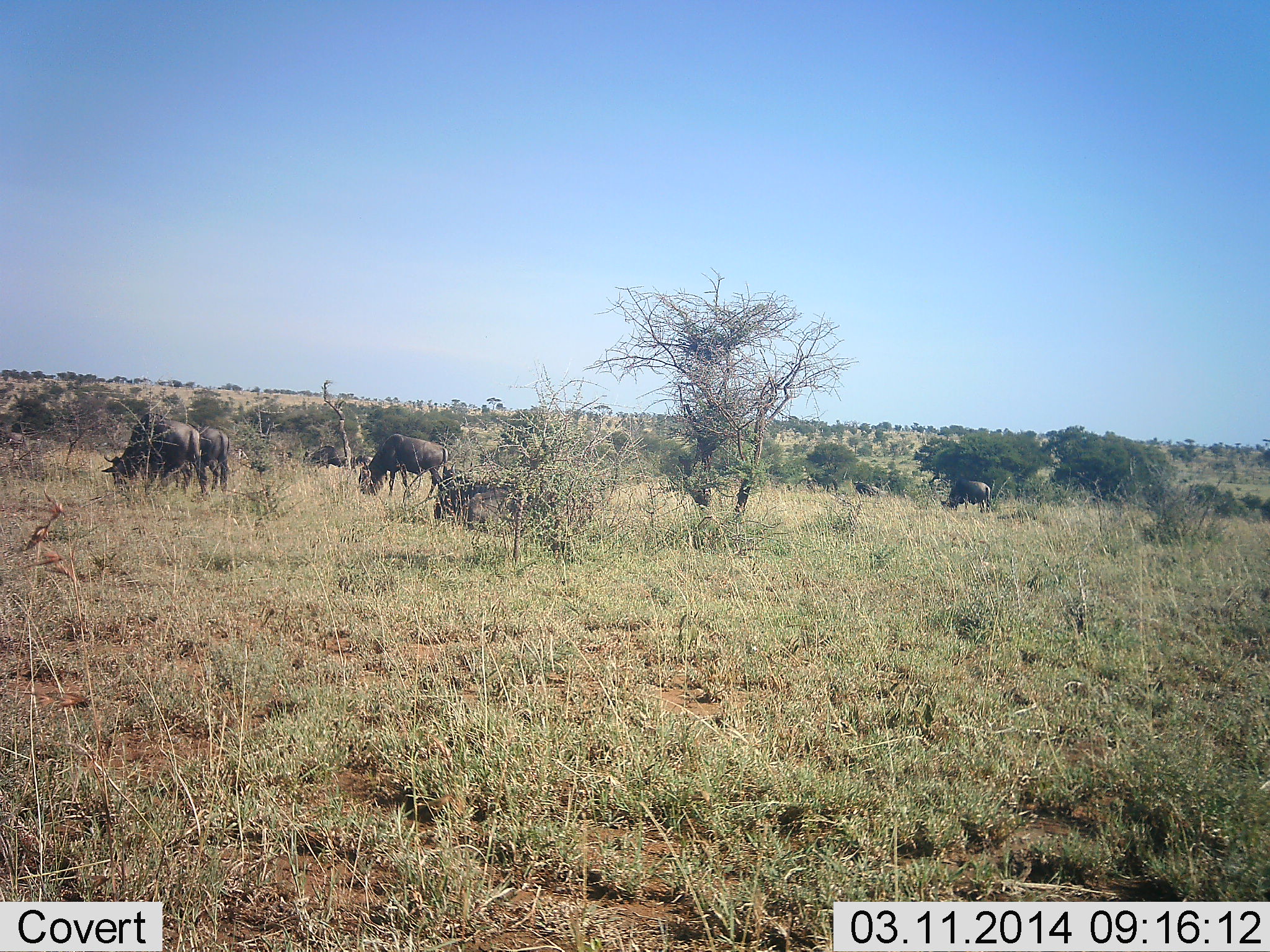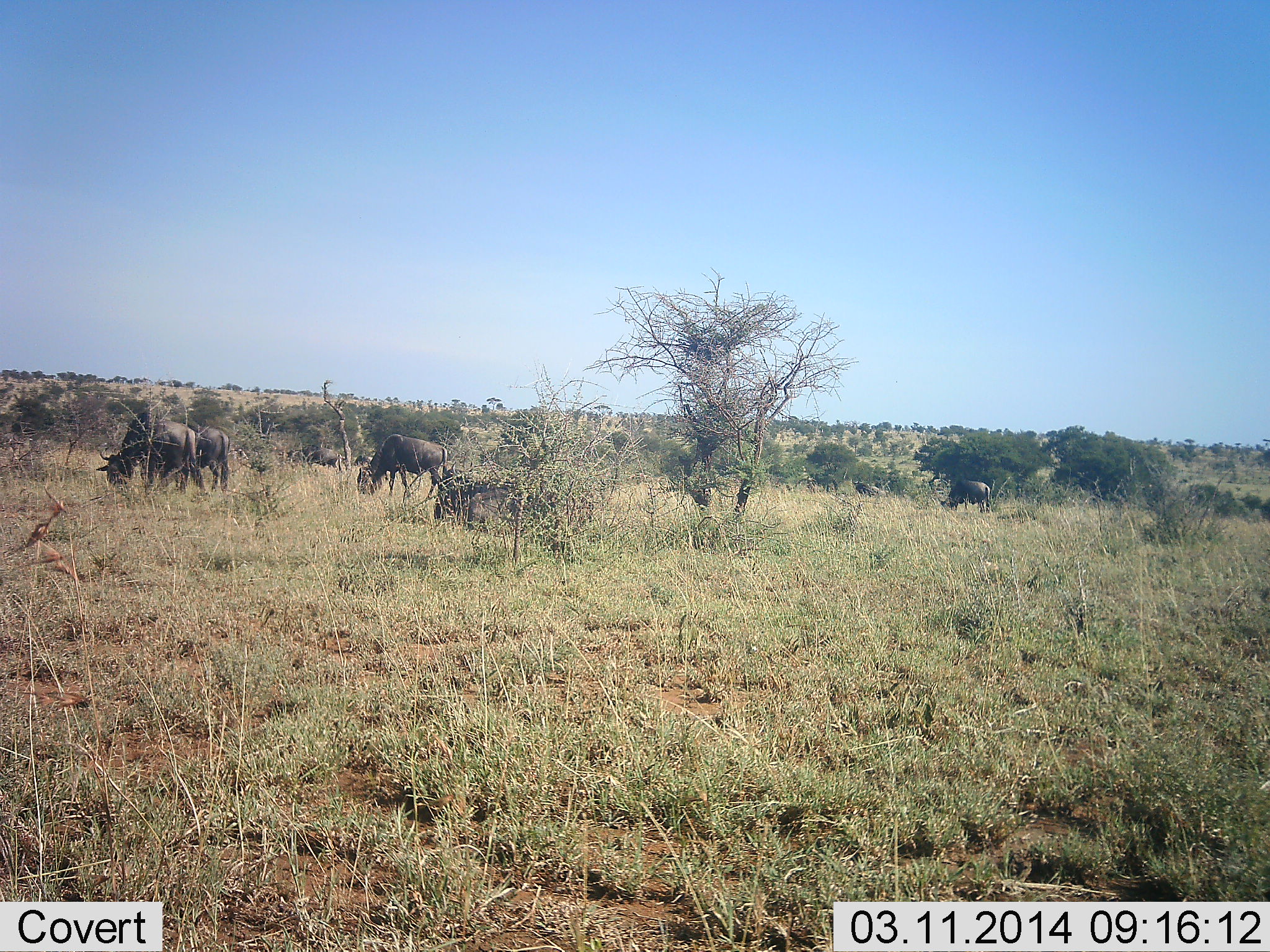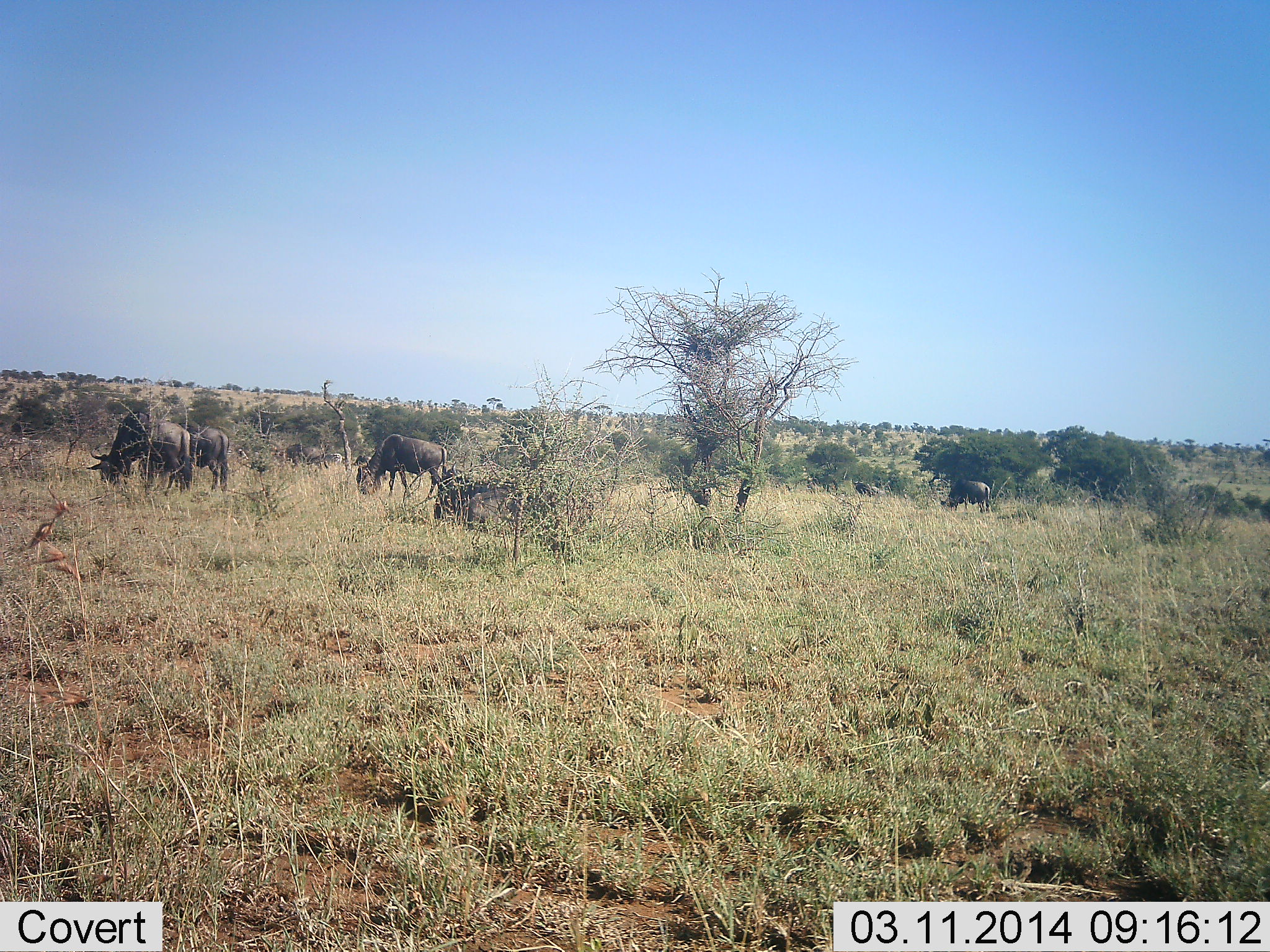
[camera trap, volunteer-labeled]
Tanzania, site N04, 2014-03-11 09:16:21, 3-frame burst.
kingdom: Animalia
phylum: Chordata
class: Mammalia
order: Artiodactyla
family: Bovidae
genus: Connochaetes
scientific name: Connochaetes taurinus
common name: blue wildebeest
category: wildebeest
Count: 6.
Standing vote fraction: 20%.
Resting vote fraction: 20%.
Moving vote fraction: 50%.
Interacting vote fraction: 0%.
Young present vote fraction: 10%.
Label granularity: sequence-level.